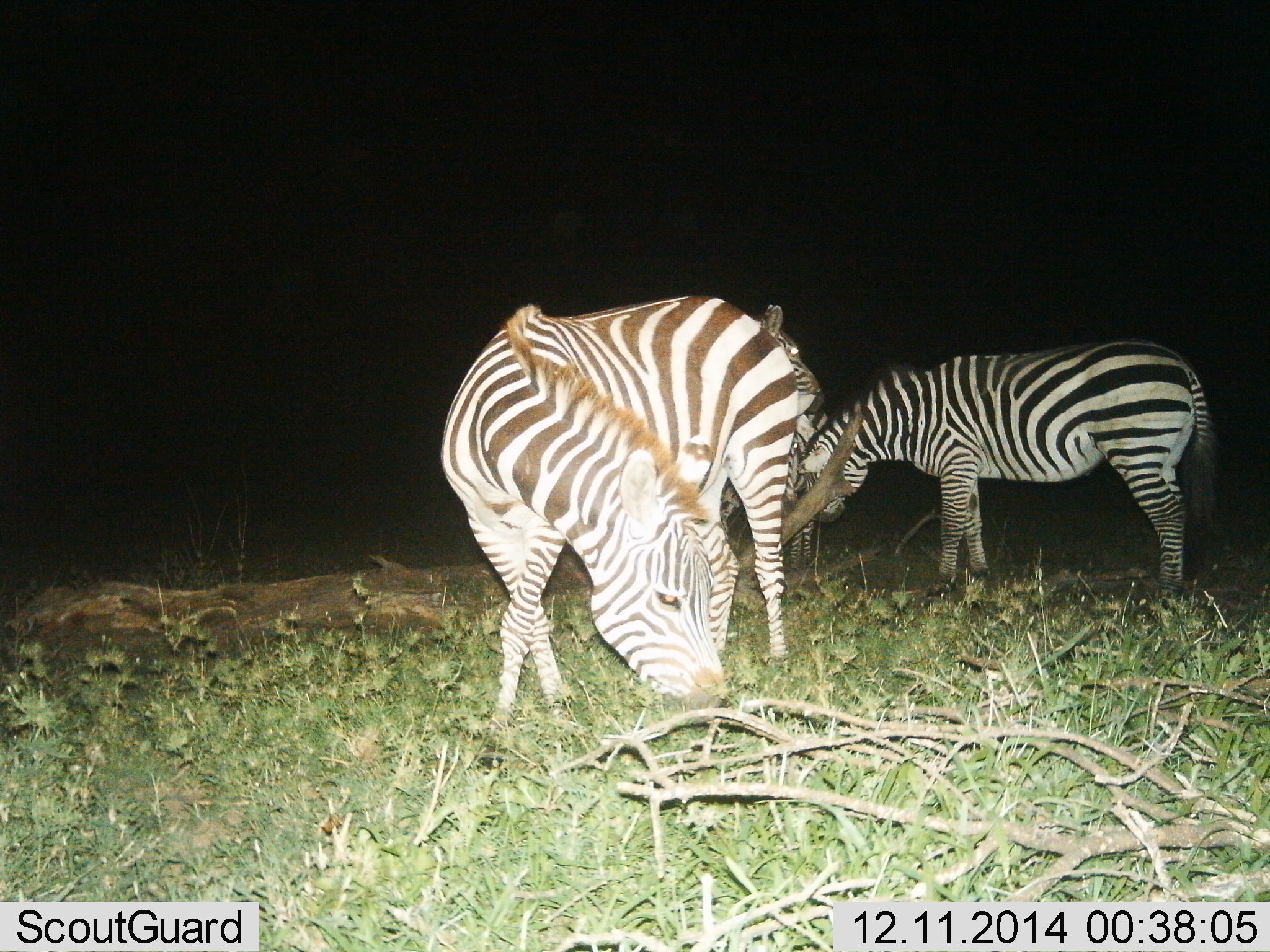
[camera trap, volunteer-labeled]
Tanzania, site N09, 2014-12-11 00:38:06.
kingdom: Animalia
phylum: Chordata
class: Mammalia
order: Perissodactyla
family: Equidae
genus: Equus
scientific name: Equus quagga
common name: plains zebra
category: zebra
Zebra (plains zebra) (Equus quagga), count 3. Behavior (volunteer vote fractions): standing 60%, resting 0%, moving 0%, interacting 0%. Young present (vote fraction): 0%. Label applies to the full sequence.